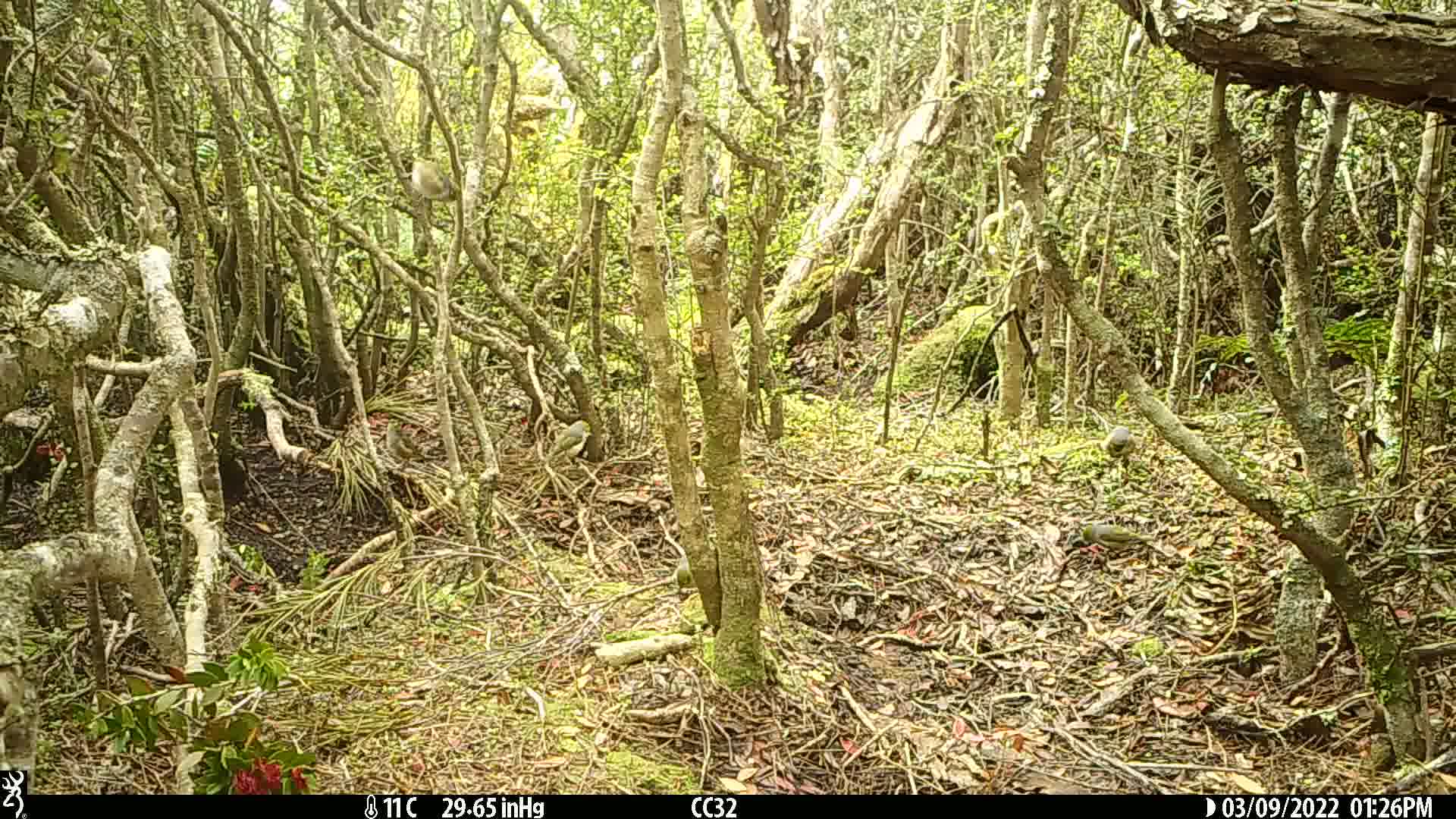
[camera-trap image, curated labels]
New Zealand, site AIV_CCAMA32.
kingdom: Animalia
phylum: Chordata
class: Aves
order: Passeriformes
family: Zosteropidae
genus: Zosterops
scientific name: Zosterops lateralis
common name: silvereye